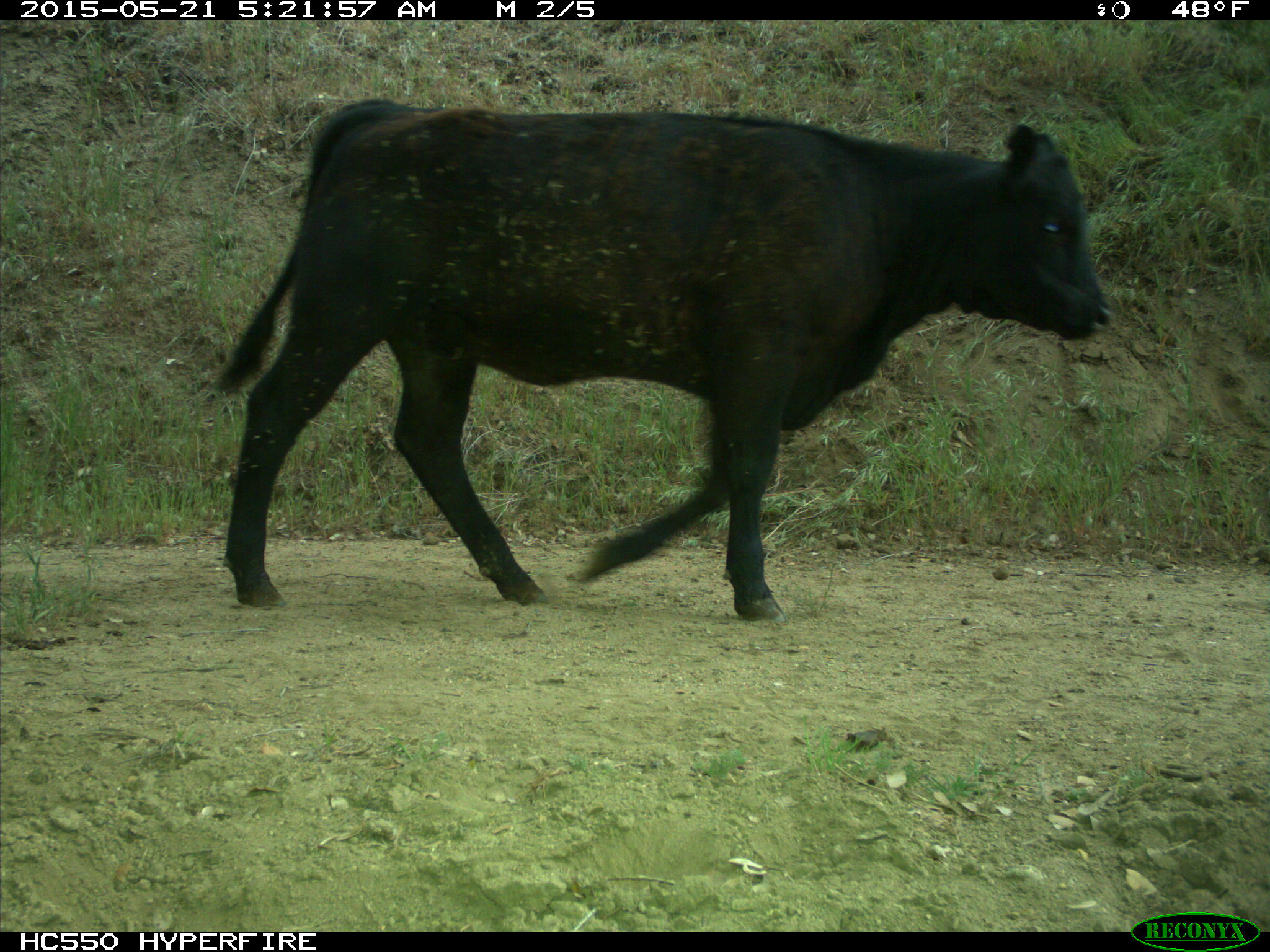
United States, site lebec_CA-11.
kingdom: Animalia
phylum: Chordata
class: Mammalia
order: Artiodactyla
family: Bovidae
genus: Bos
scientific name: Bos taurus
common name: domestic cow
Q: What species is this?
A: Bos taurus (domestic cow).